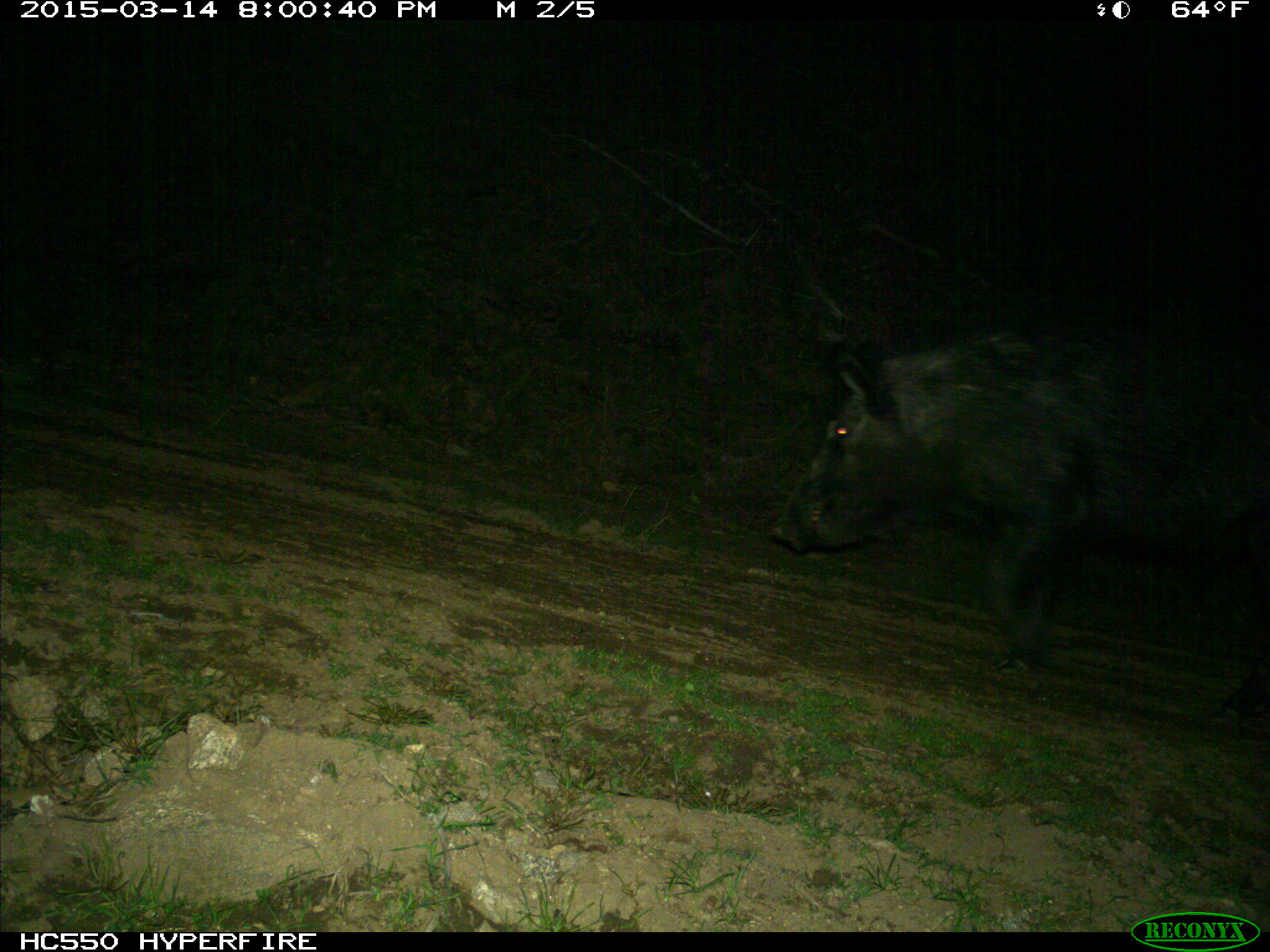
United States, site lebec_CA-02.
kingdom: Animalia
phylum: Chordata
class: Mammalia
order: Artiodactyla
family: Suidae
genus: Sus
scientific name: Sus scrofa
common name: wild boar